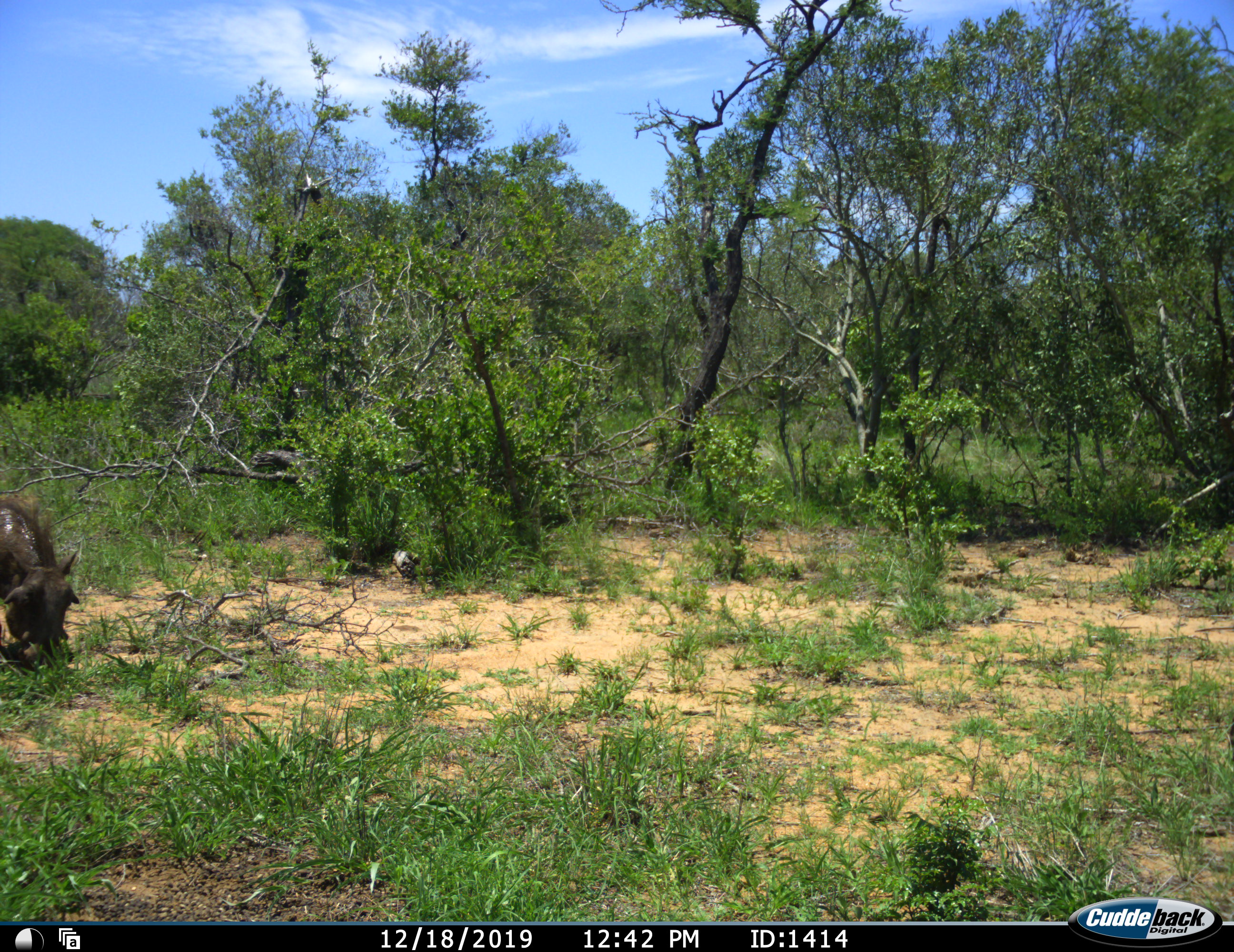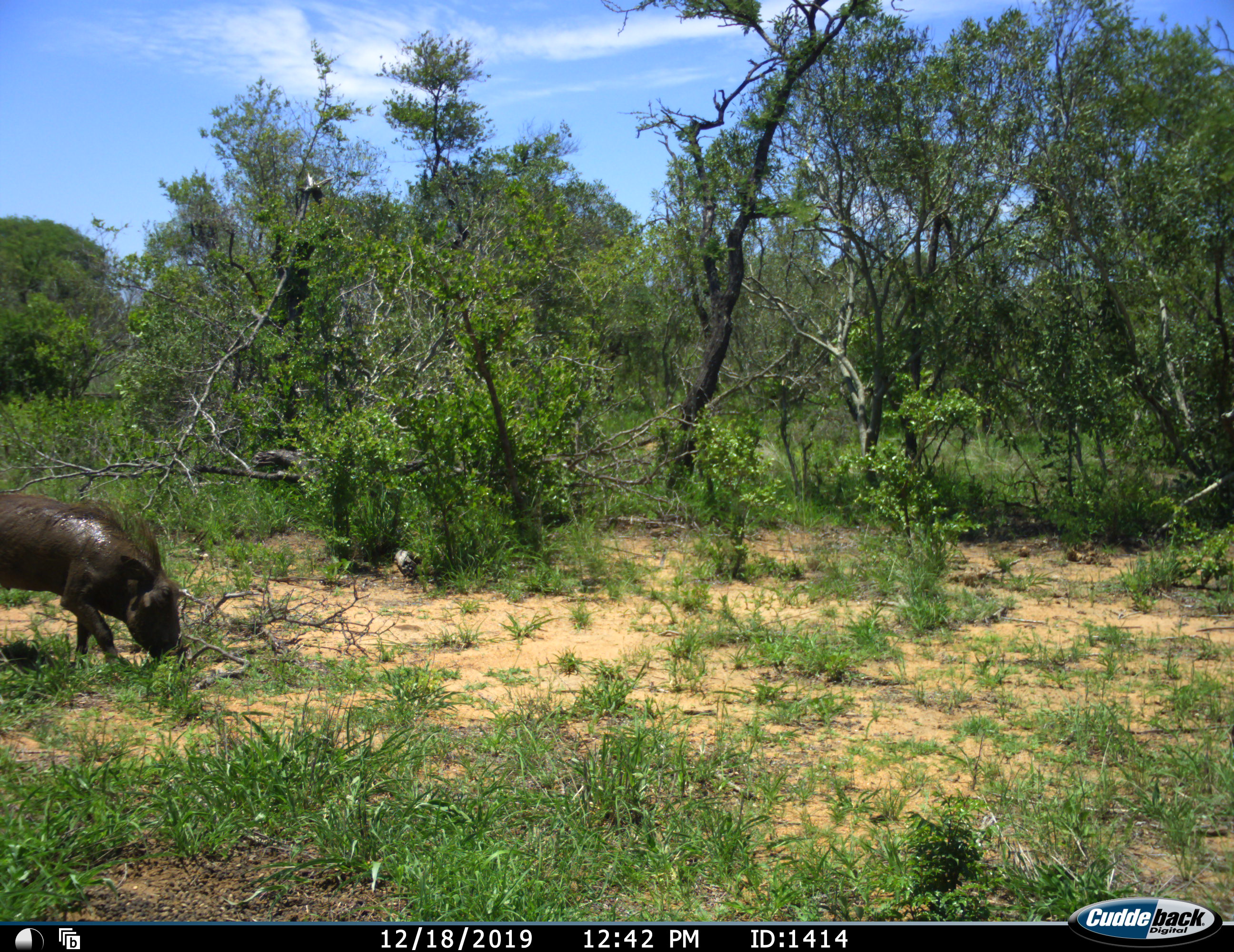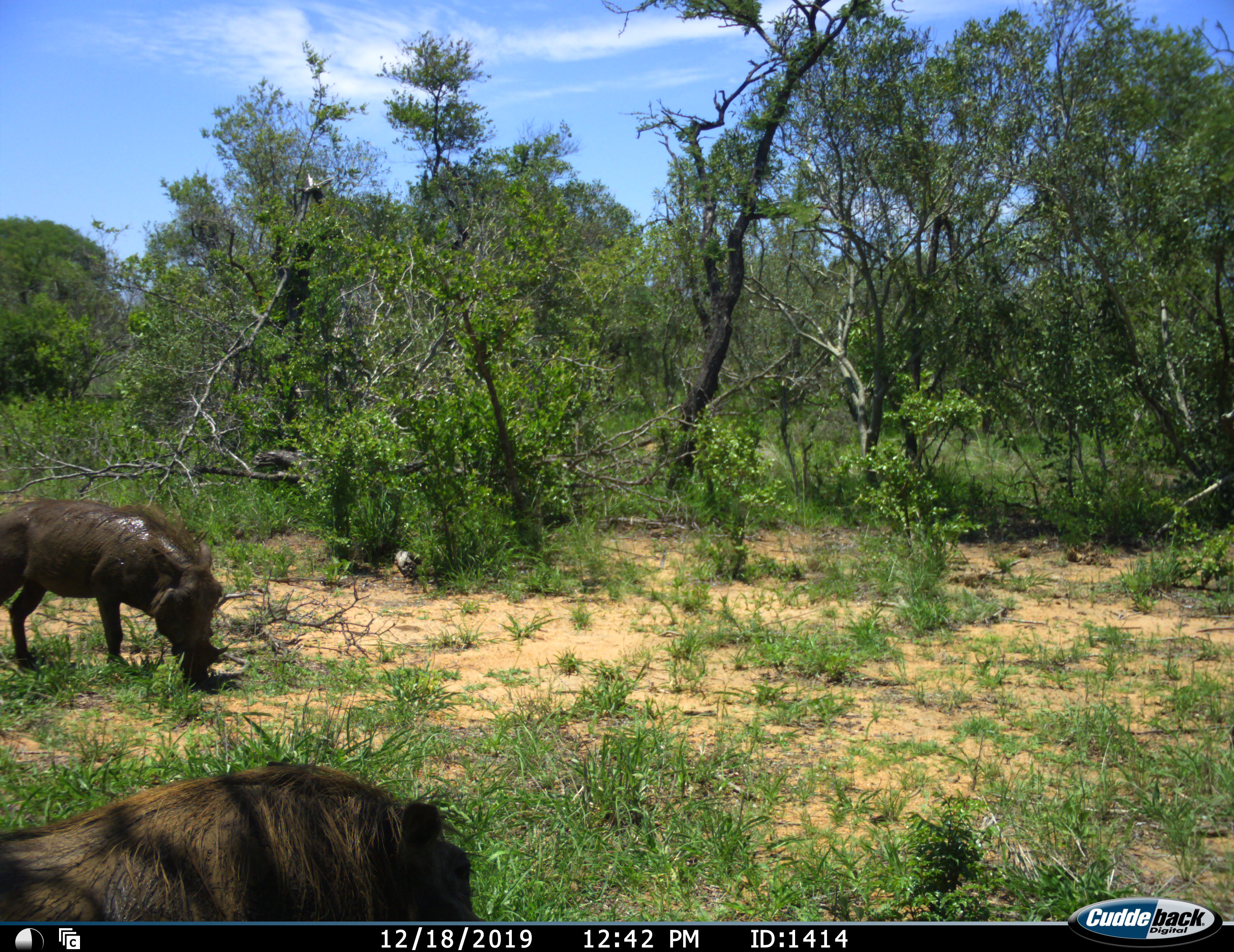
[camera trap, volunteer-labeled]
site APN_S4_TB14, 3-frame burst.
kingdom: Animalia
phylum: Chordata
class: Mammalia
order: Artiodactyla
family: Suidae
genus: Phacochoerus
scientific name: Phacochoerus africanus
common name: warthog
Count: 2.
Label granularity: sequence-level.